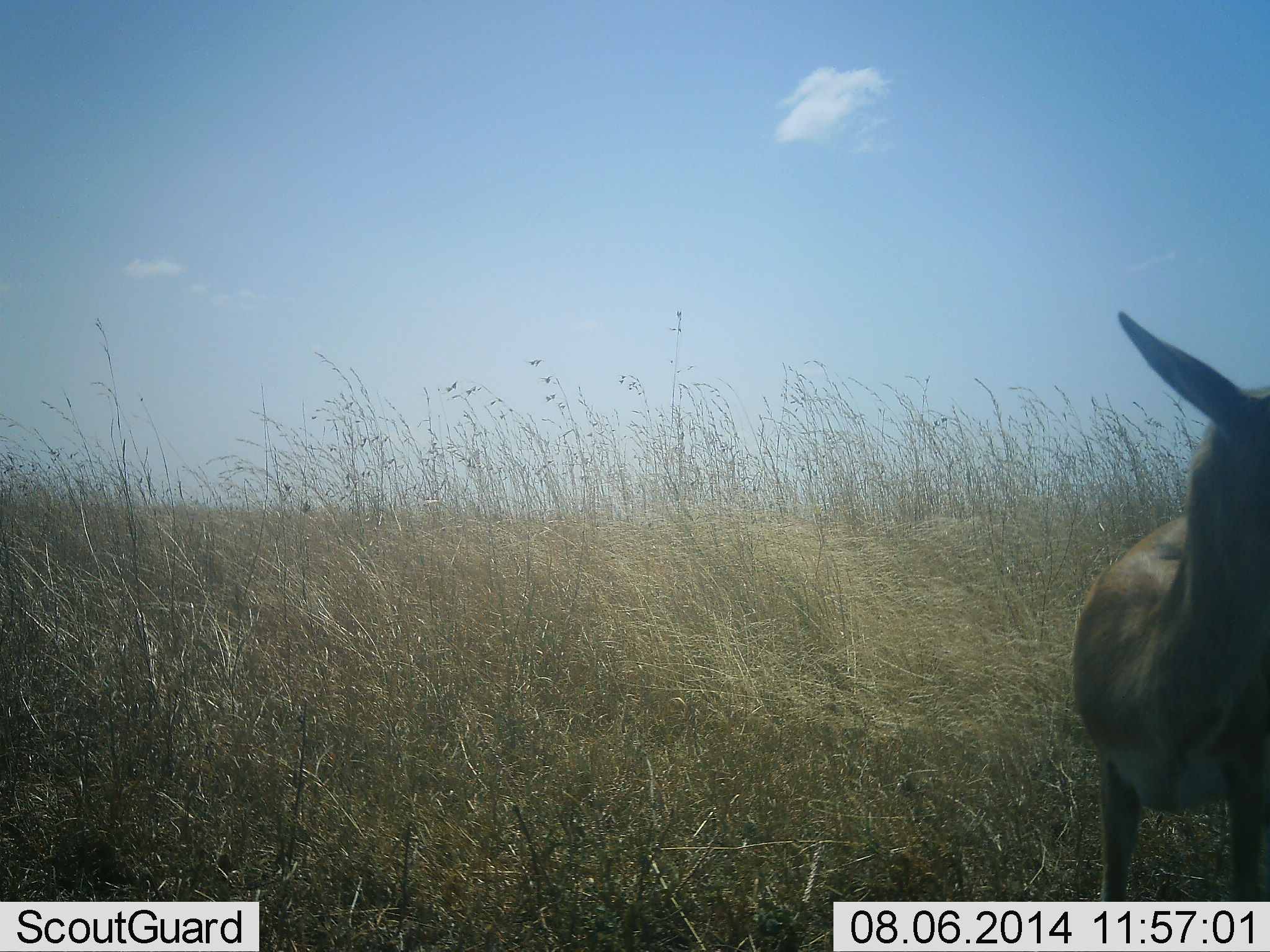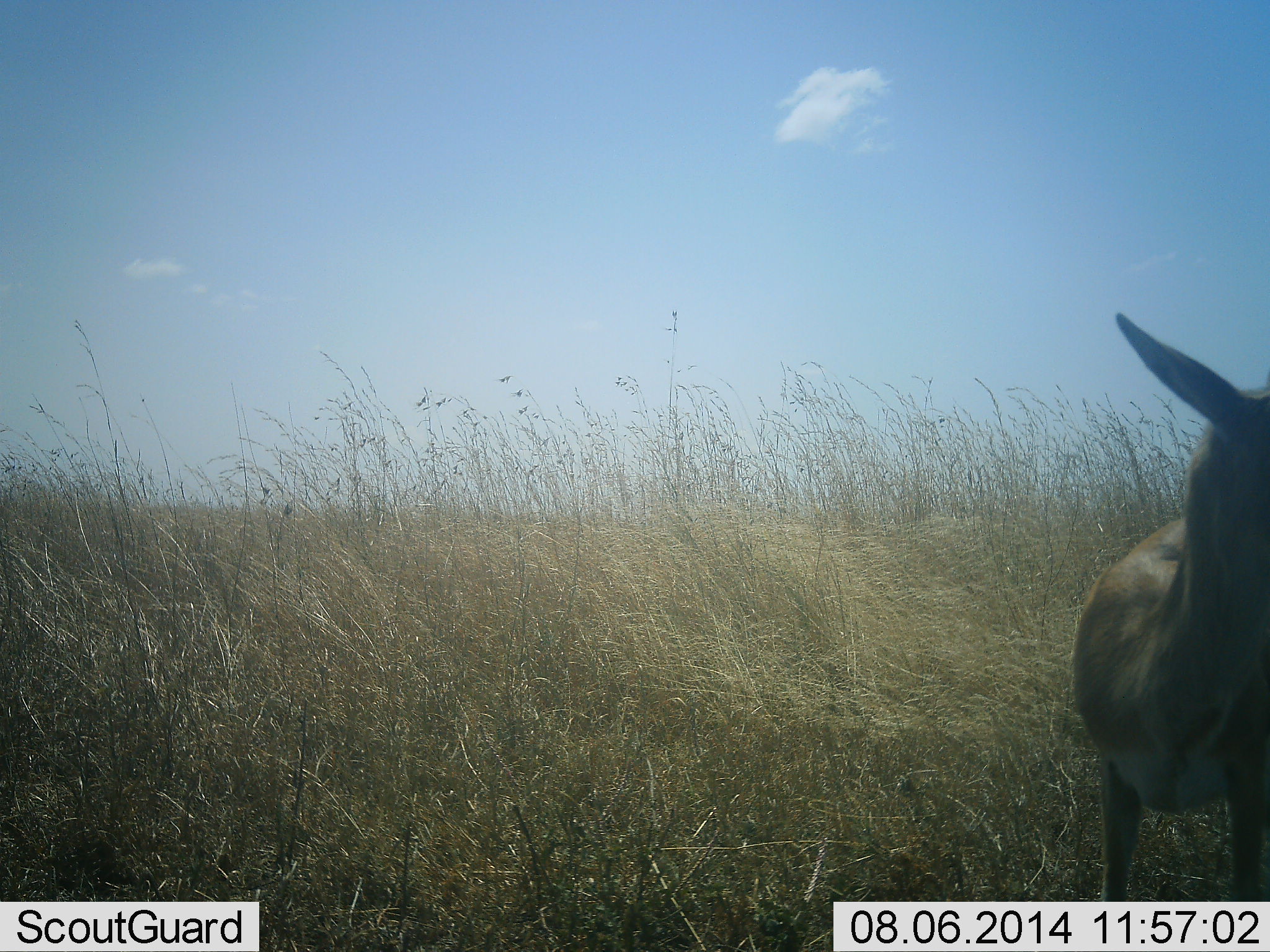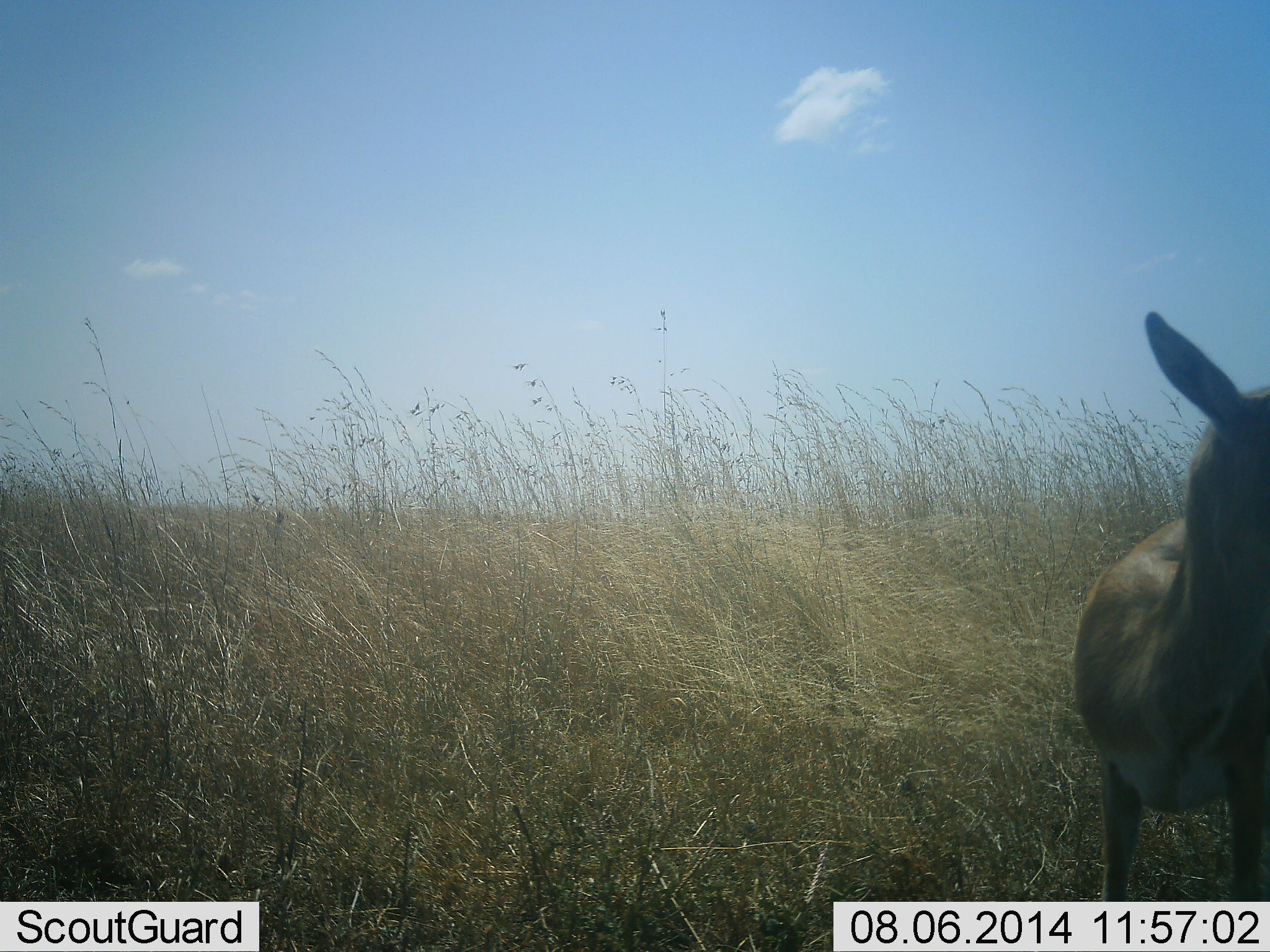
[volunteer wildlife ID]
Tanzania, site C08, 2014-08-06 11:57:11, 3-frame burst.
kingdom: Animalia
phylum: Chordata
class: Mammalia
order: Artiodactyla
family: Bovidae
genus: Eudorcas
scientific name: Eudorcas thomsonii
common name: thomson's gazelle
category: gazellethomsons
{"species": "gazellethomsons (thomson's gazelle) (Eudorcas thomsonii)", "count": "1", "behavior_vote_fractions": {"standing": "100%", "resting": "0%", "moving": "0%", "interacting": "0%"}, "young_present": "0%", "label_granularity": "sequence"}